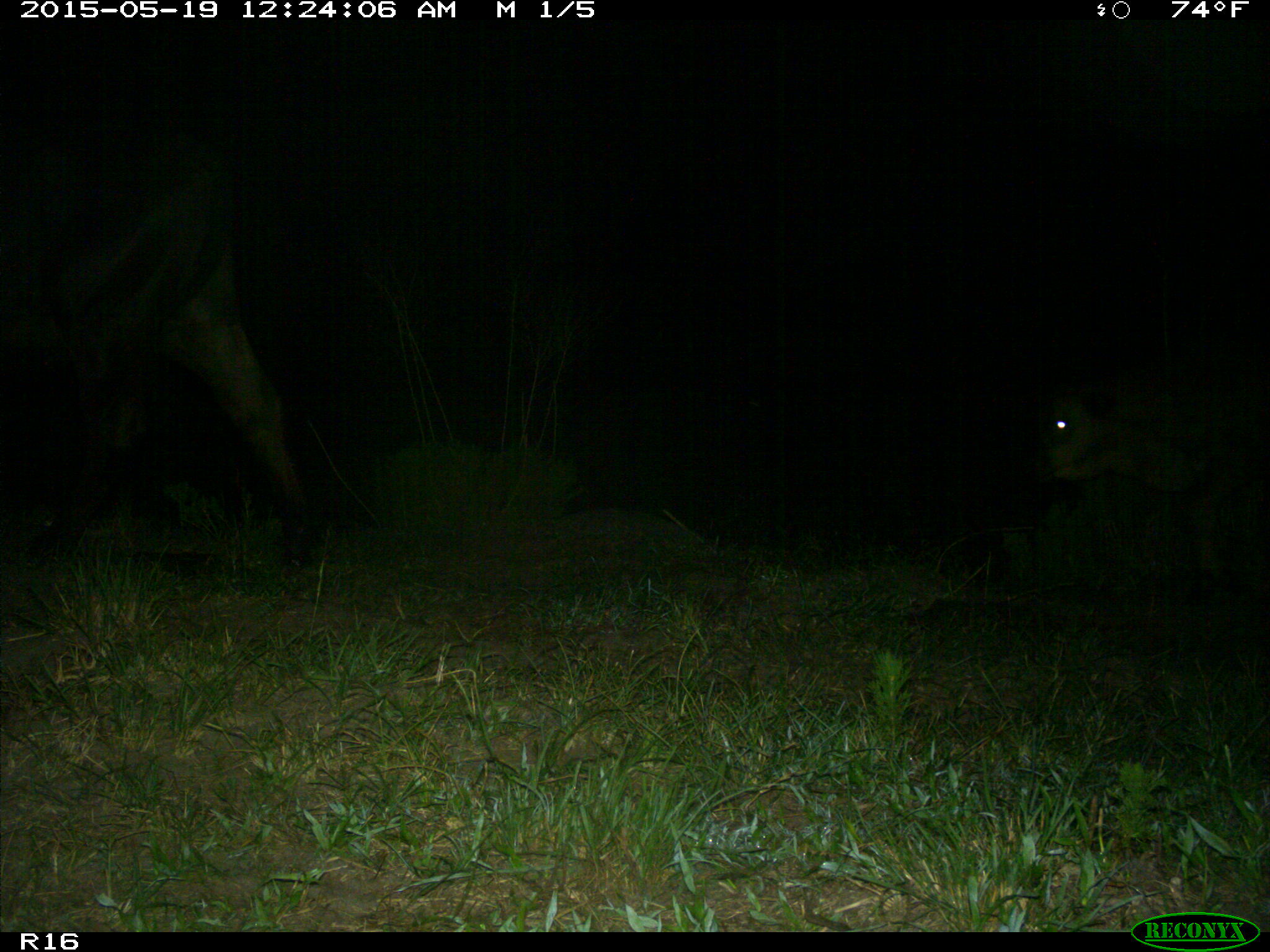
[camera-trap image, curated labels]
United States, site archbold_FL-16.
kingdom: Animalia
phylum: Chordata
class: Mammalia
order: Artiodactyla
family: Bovidae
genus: Bos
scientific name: Bos taurus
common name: domestic cow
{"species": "Bos taurus (domestic cow)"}